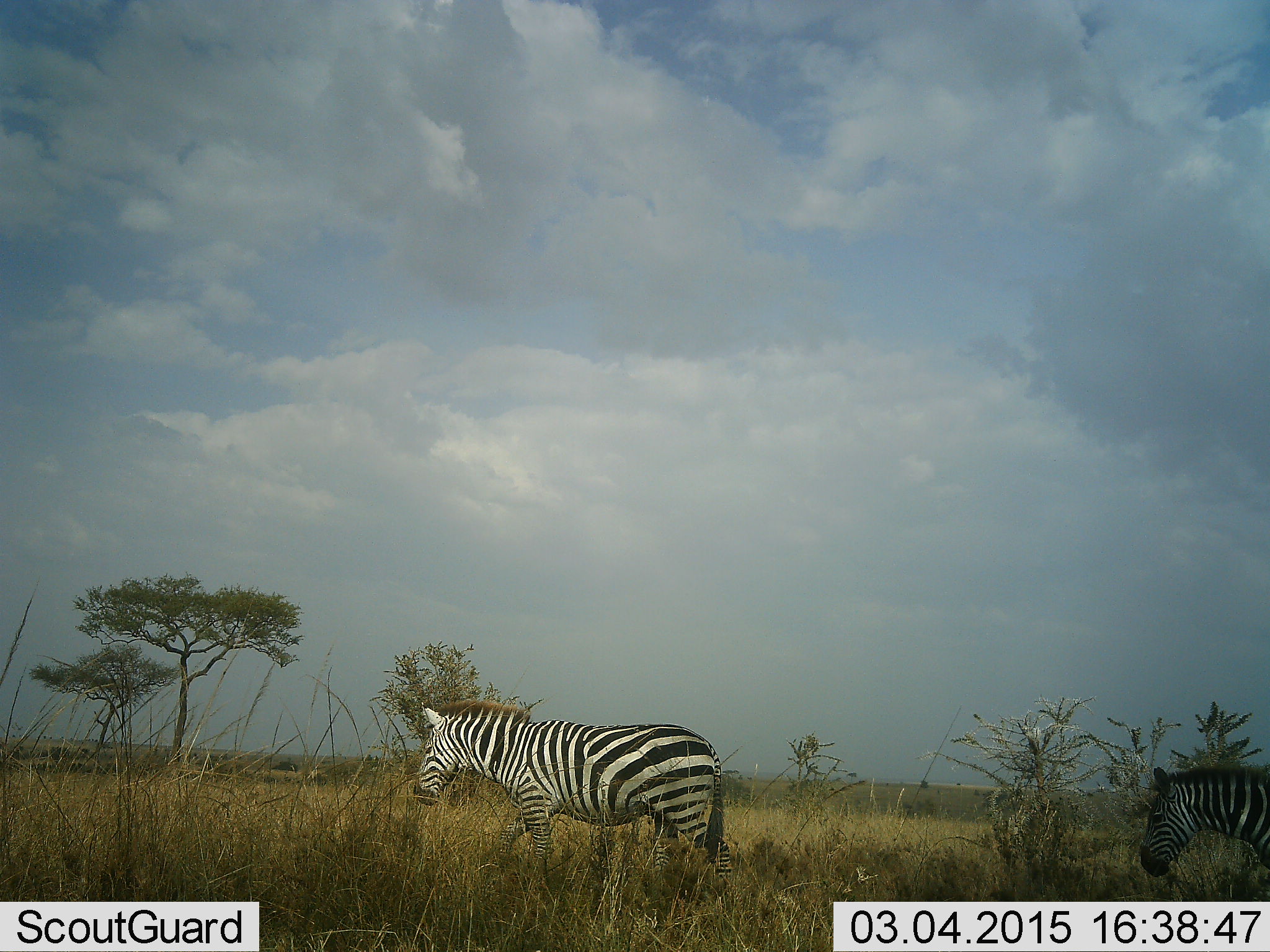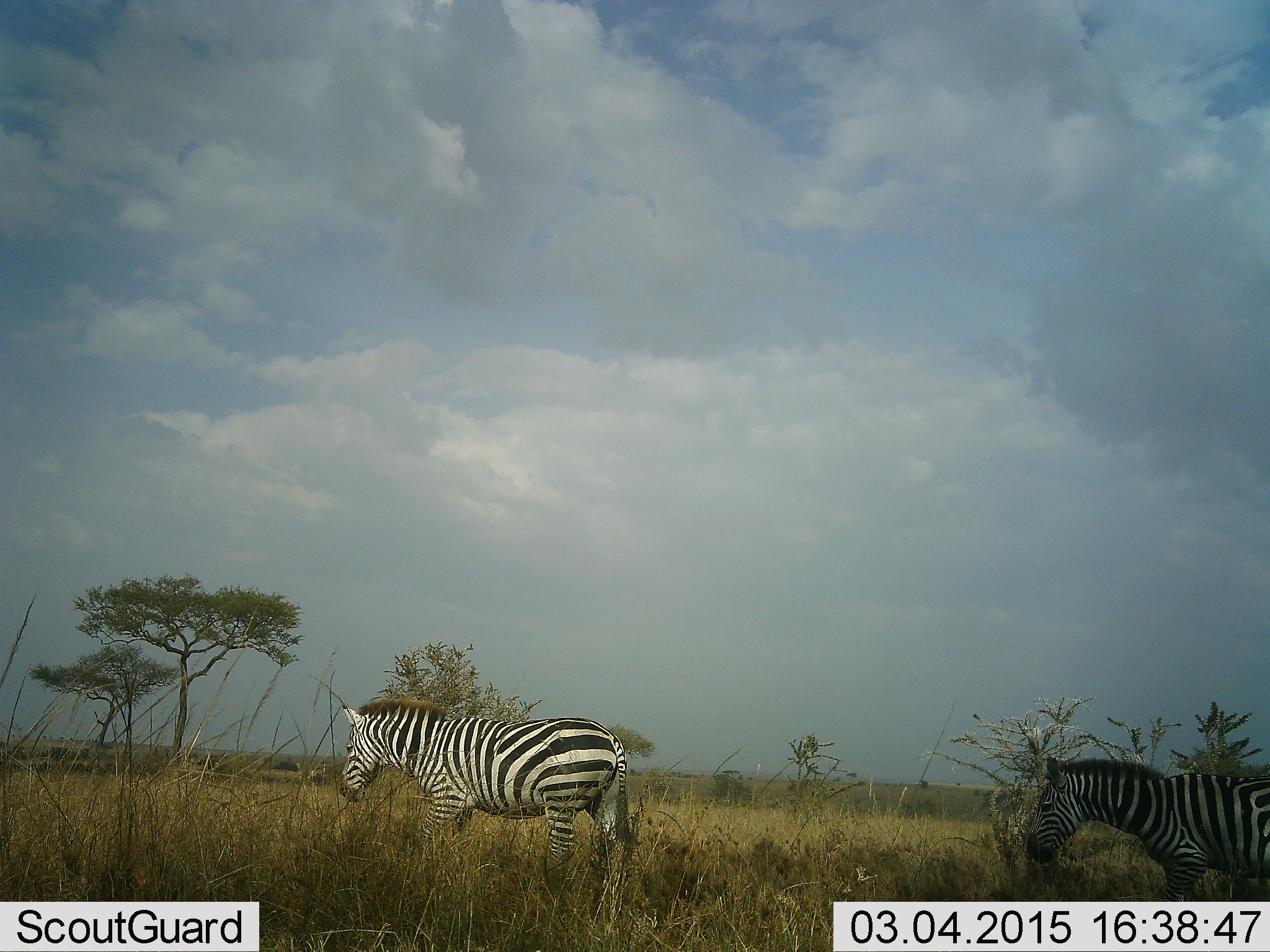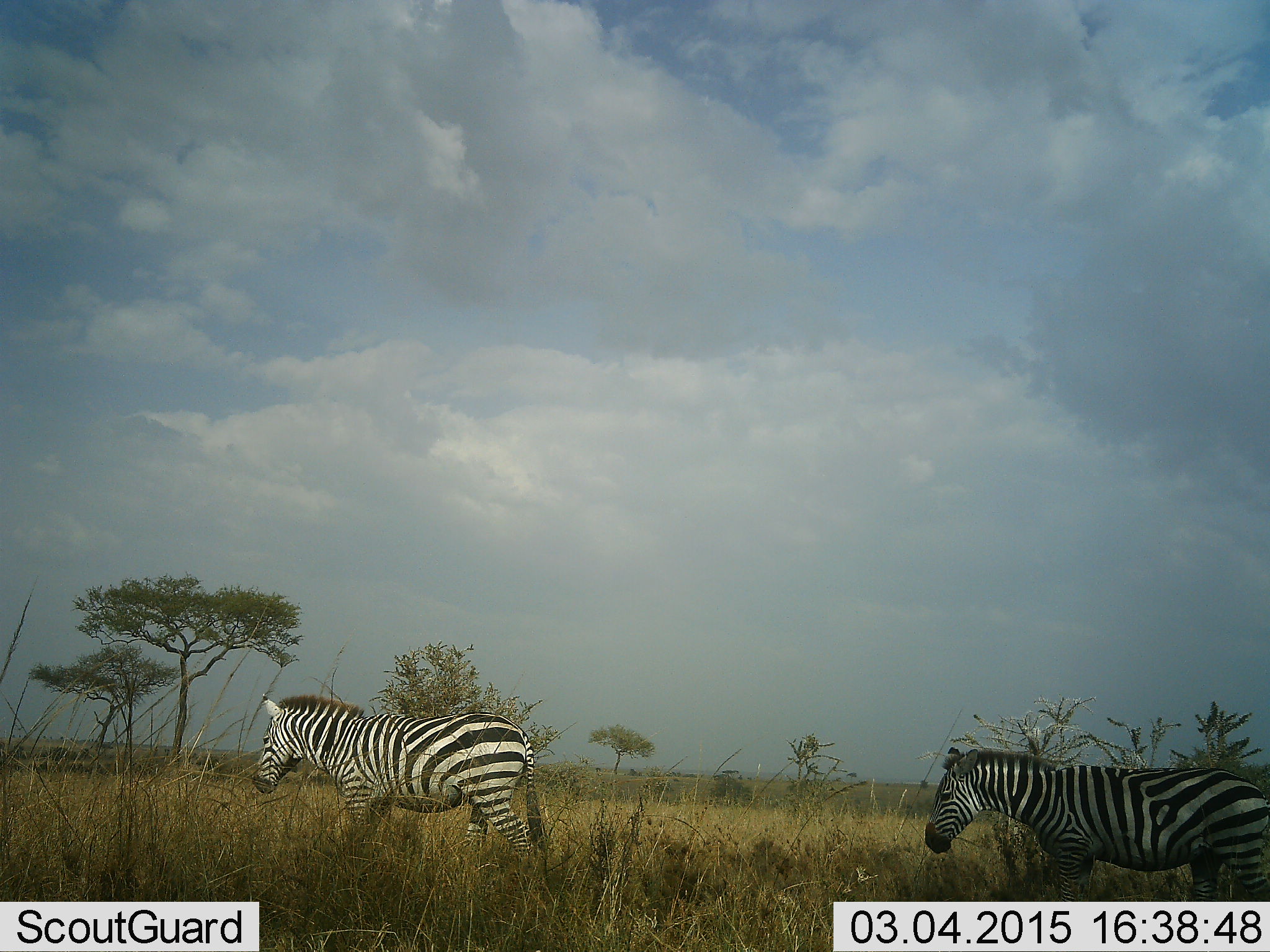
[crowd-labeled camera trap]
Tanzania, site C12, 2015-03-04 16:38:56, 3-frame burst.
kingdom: Animalia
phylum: Chordata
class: Mammalia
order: Perissodactyla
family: Equidae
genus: Equus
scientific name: Equus quagga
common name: plains zebra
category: zebra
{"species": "zebra (plains zebra) (Equus quagga)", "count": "2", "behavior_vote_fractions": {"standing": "20%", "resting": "0%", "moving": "80%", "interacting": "0%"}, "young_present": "0%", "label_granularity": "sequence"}